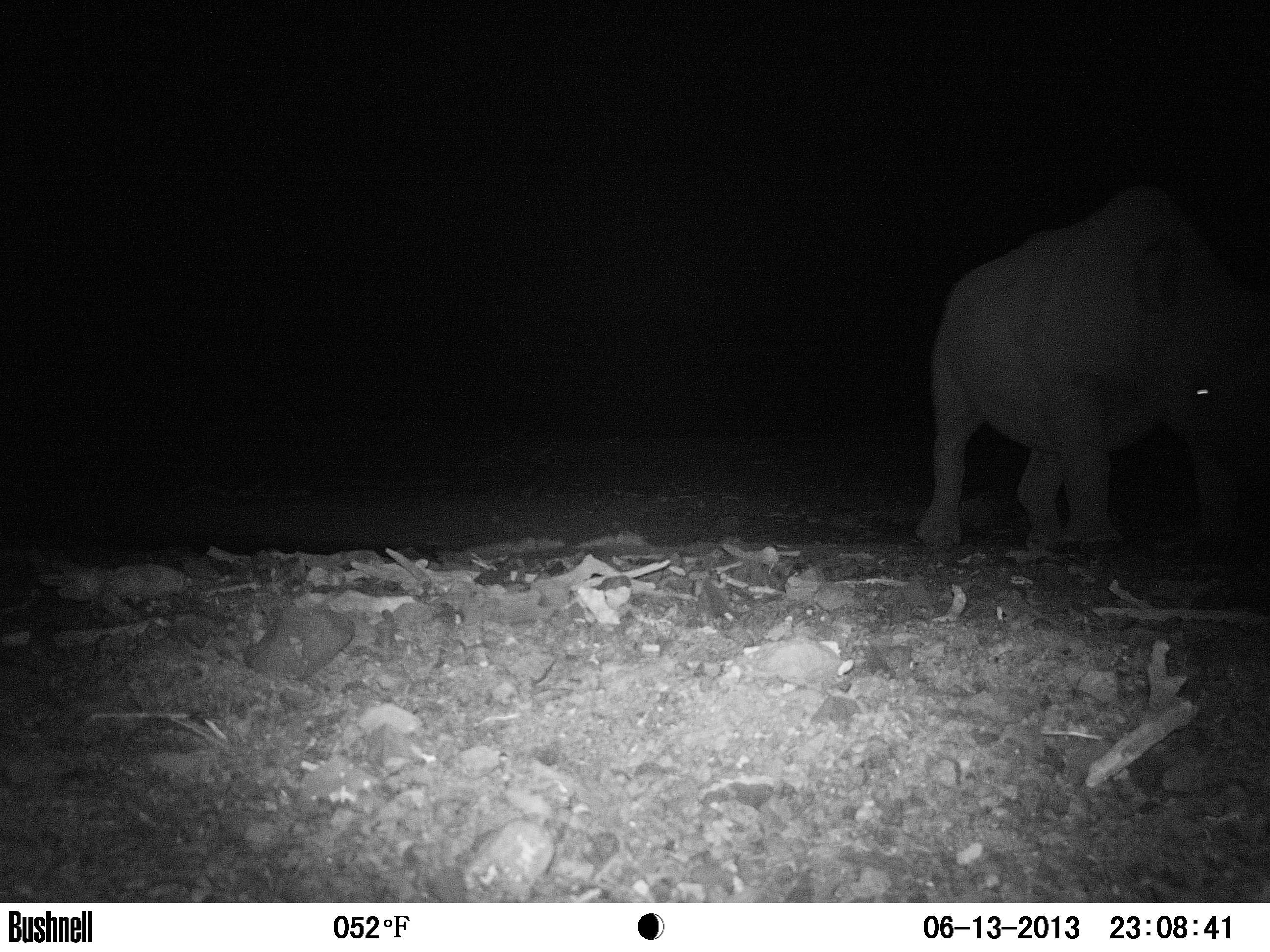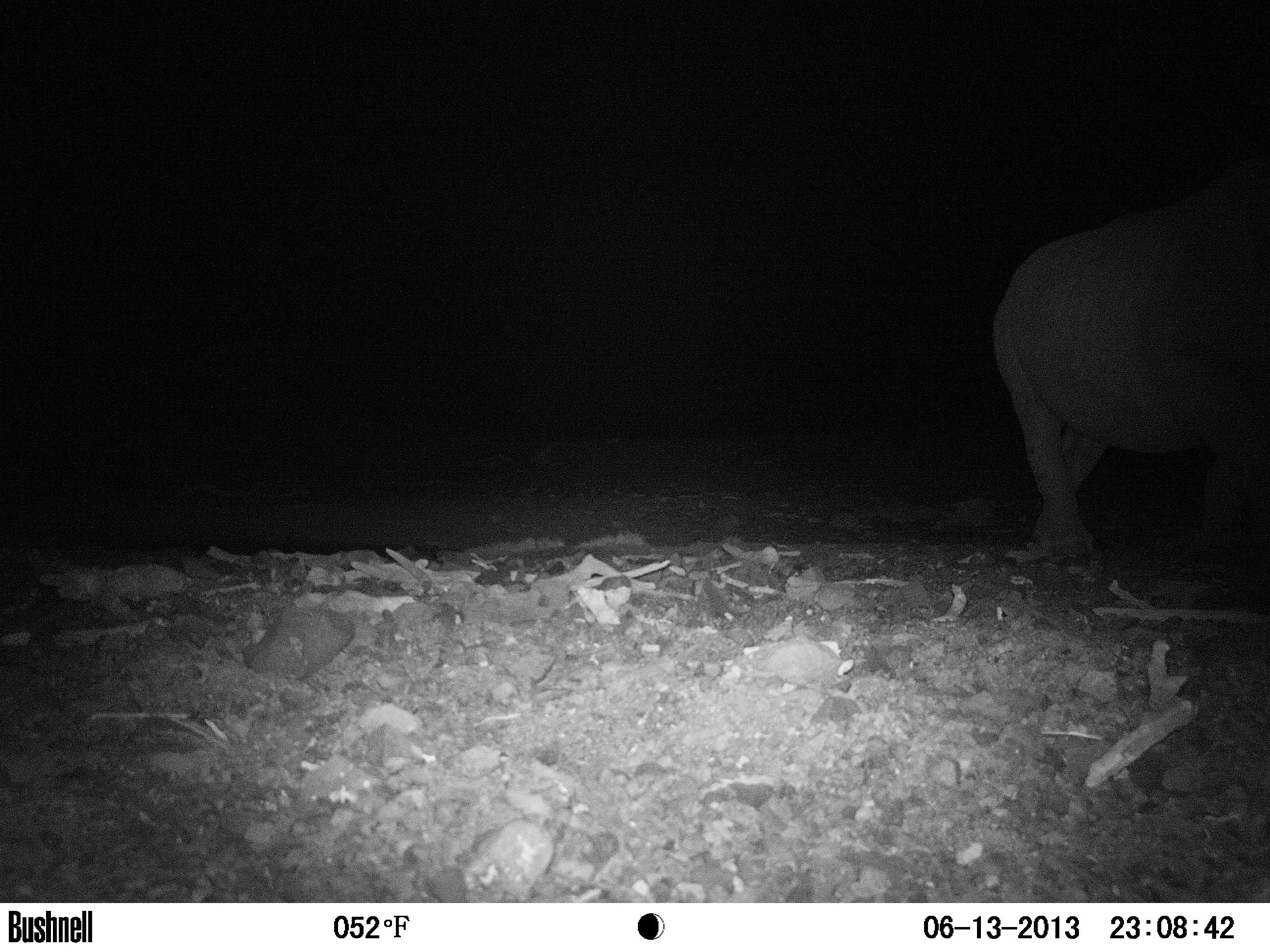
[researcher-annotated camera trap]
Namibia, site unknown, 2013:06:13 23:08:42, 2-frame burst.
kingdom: Animalia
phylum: Chordata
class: Mammalia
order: Perissodactyla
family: Rhinocerotidae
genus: Diceros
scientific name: Diceros bicornis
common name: black rhinoceros